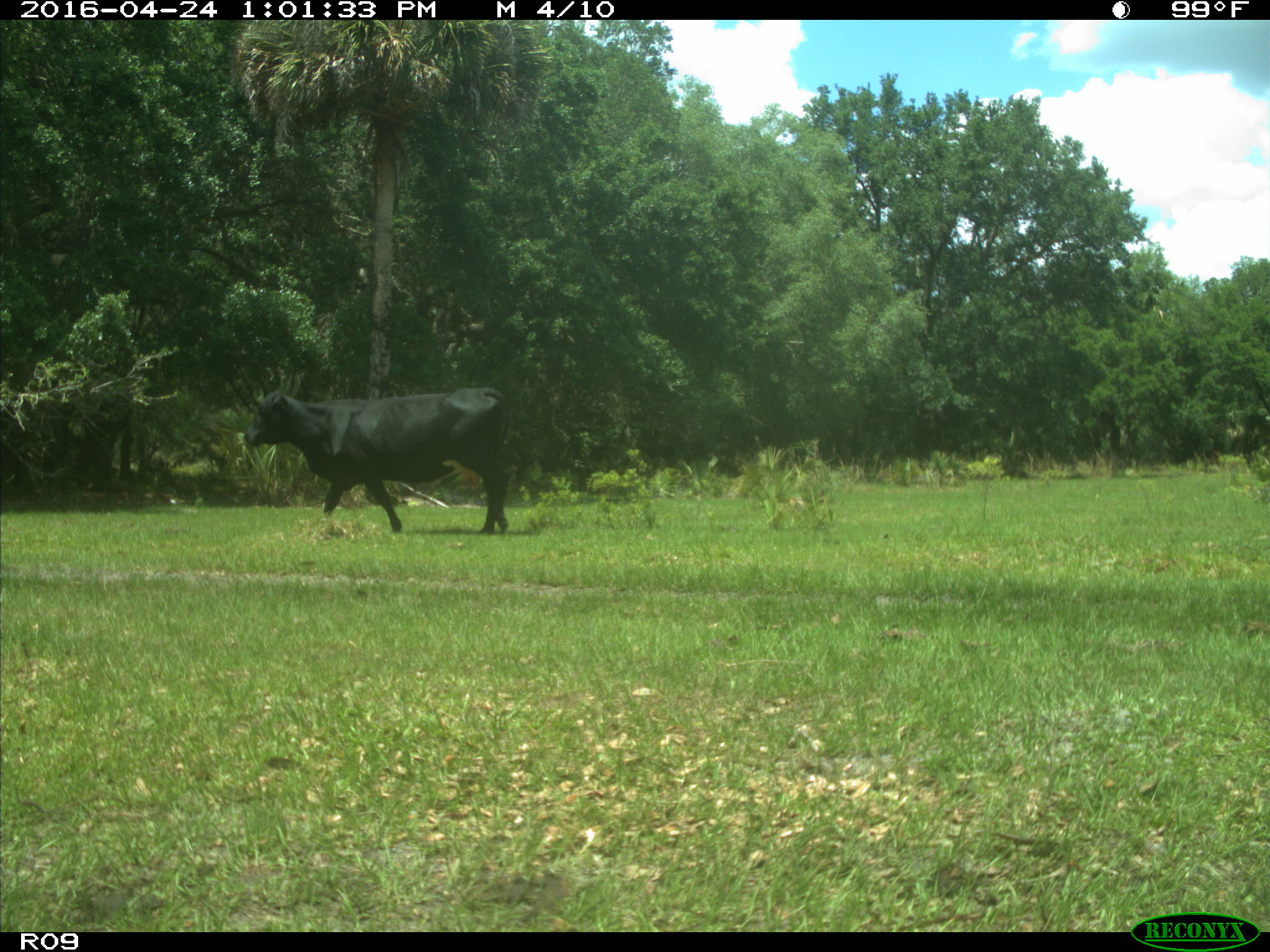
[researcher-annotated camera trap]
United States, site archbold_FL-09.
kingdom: Animalia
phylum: Chordata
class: Mammalia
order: Artiodactyla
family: Bovidae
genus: Bos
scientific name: Bos taurus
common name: domestic cow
Bos taurus (domestic cow).